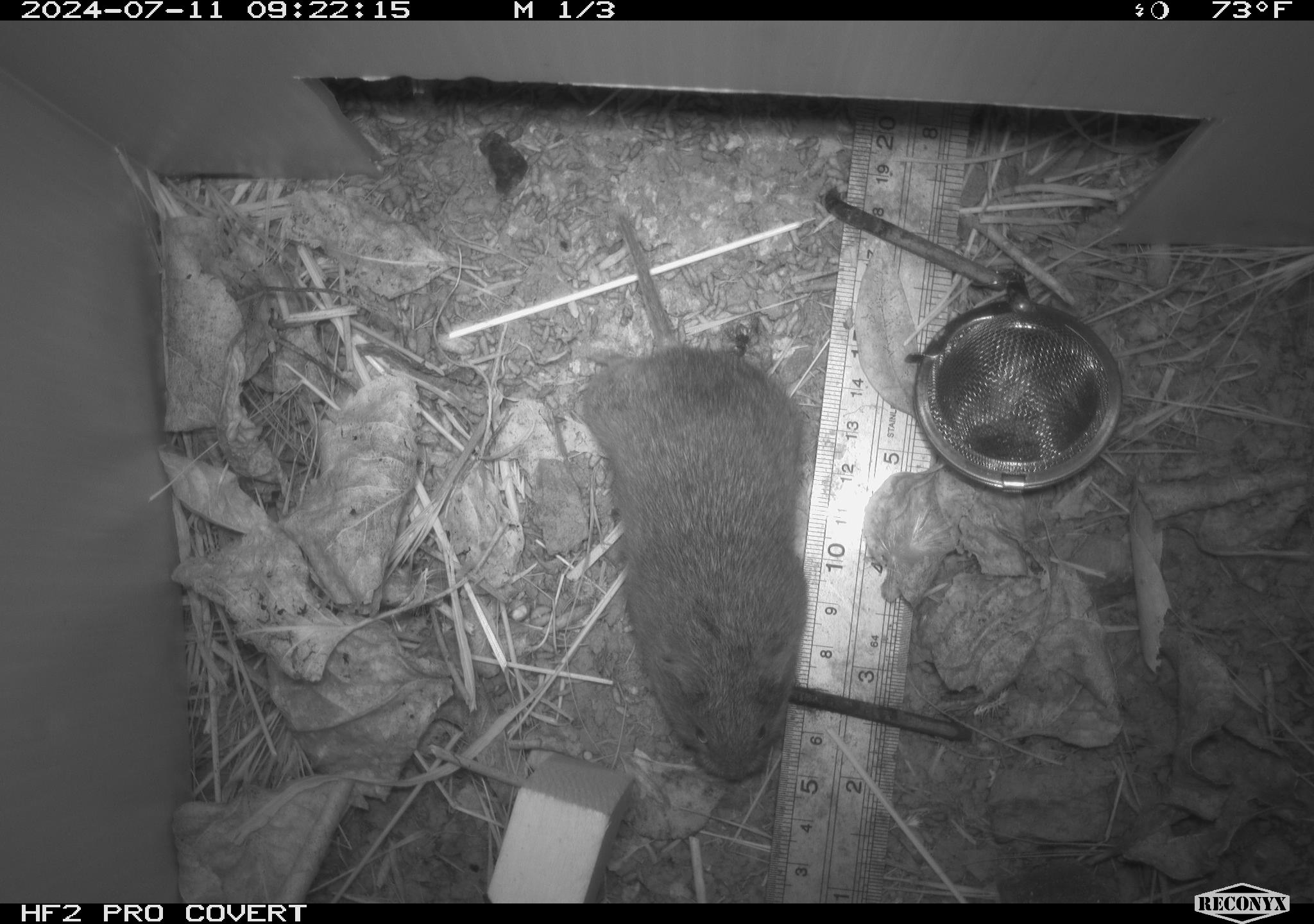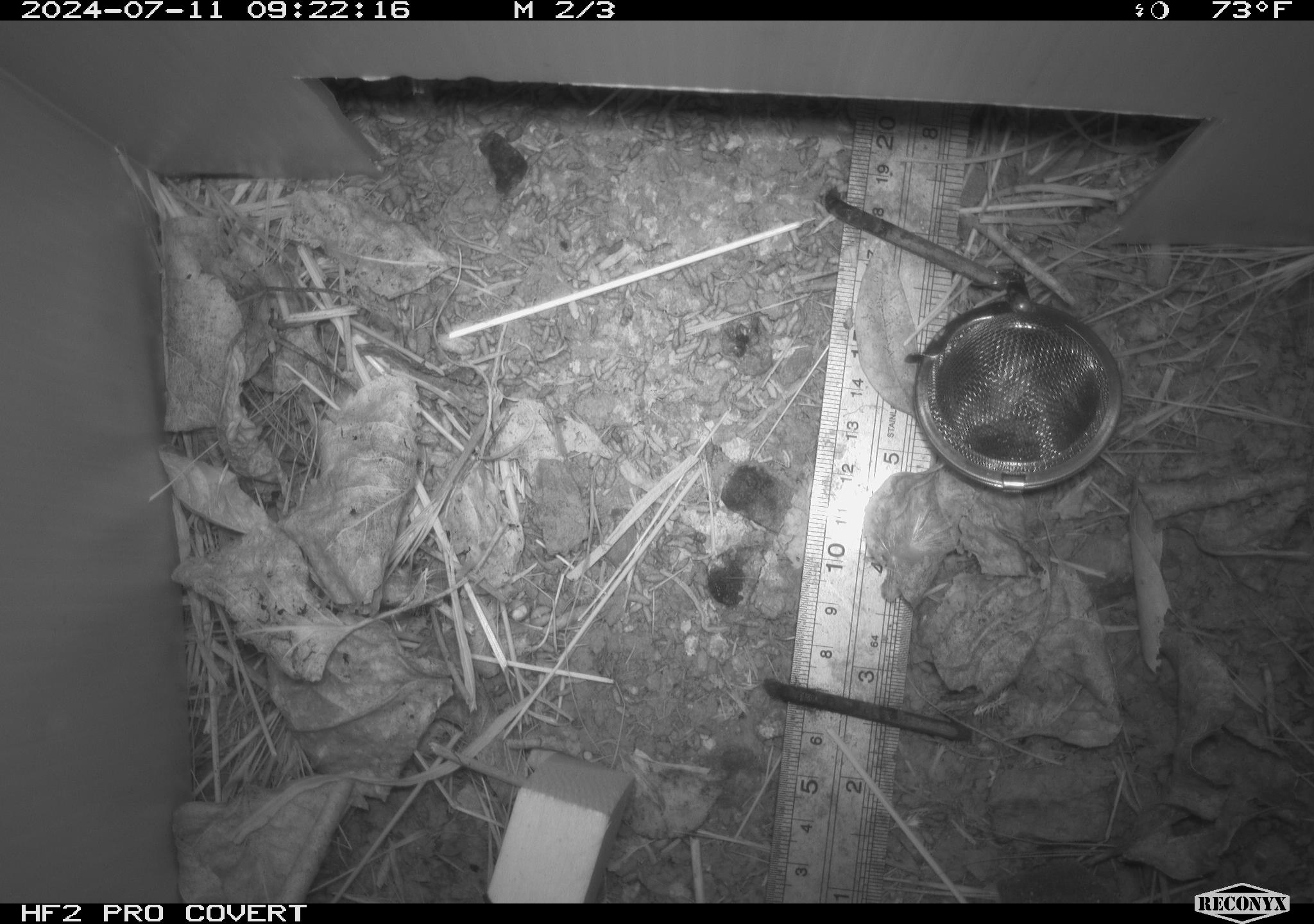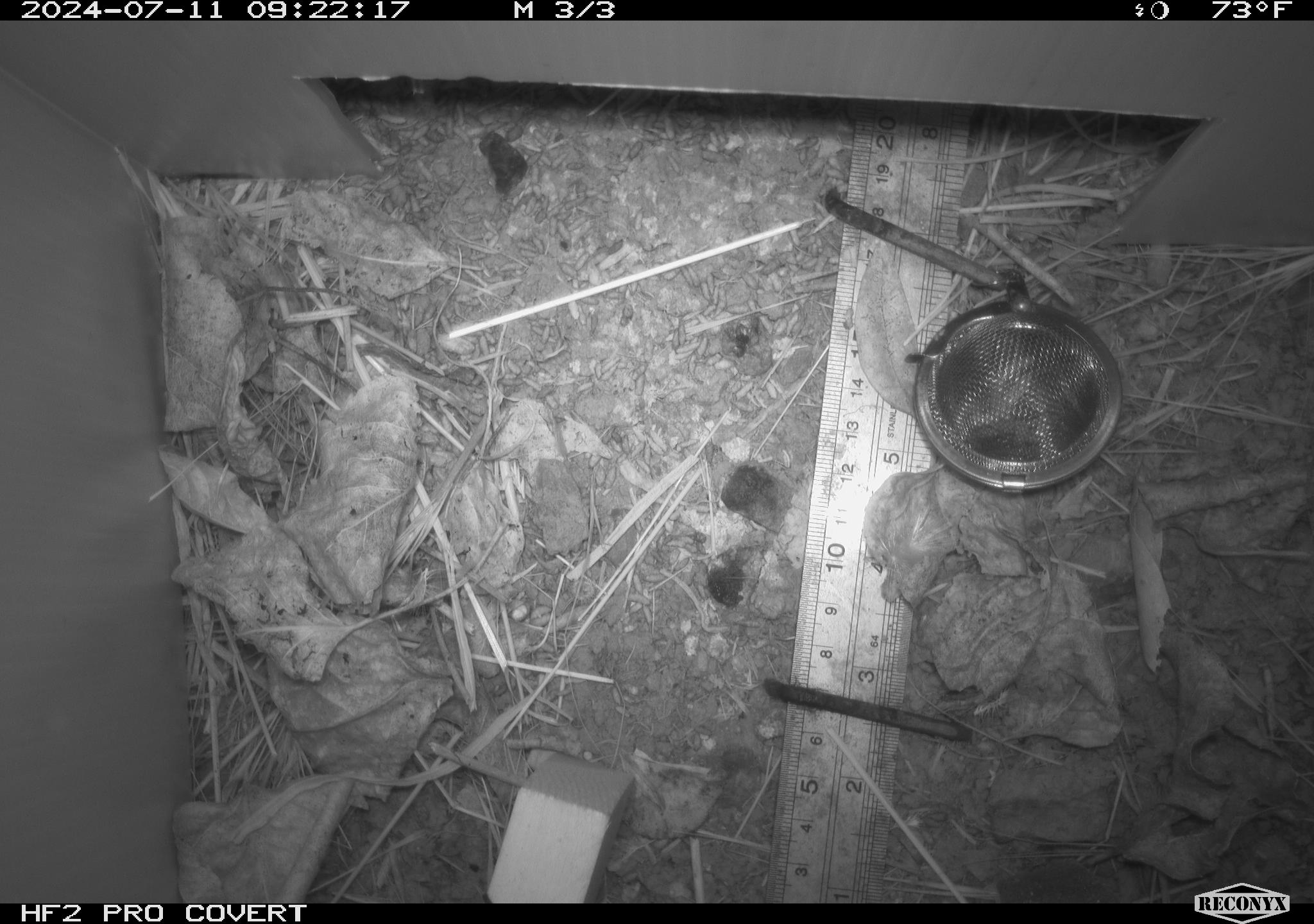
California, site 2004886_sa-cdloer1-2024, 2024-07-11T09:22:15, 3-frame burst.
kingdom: Animalia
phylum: Chordata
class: Mammalia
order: Rodentia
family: Cricetidae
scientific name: Arvicolinae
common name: voles, lemmings, and muskrats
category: arvicolinae subfamily